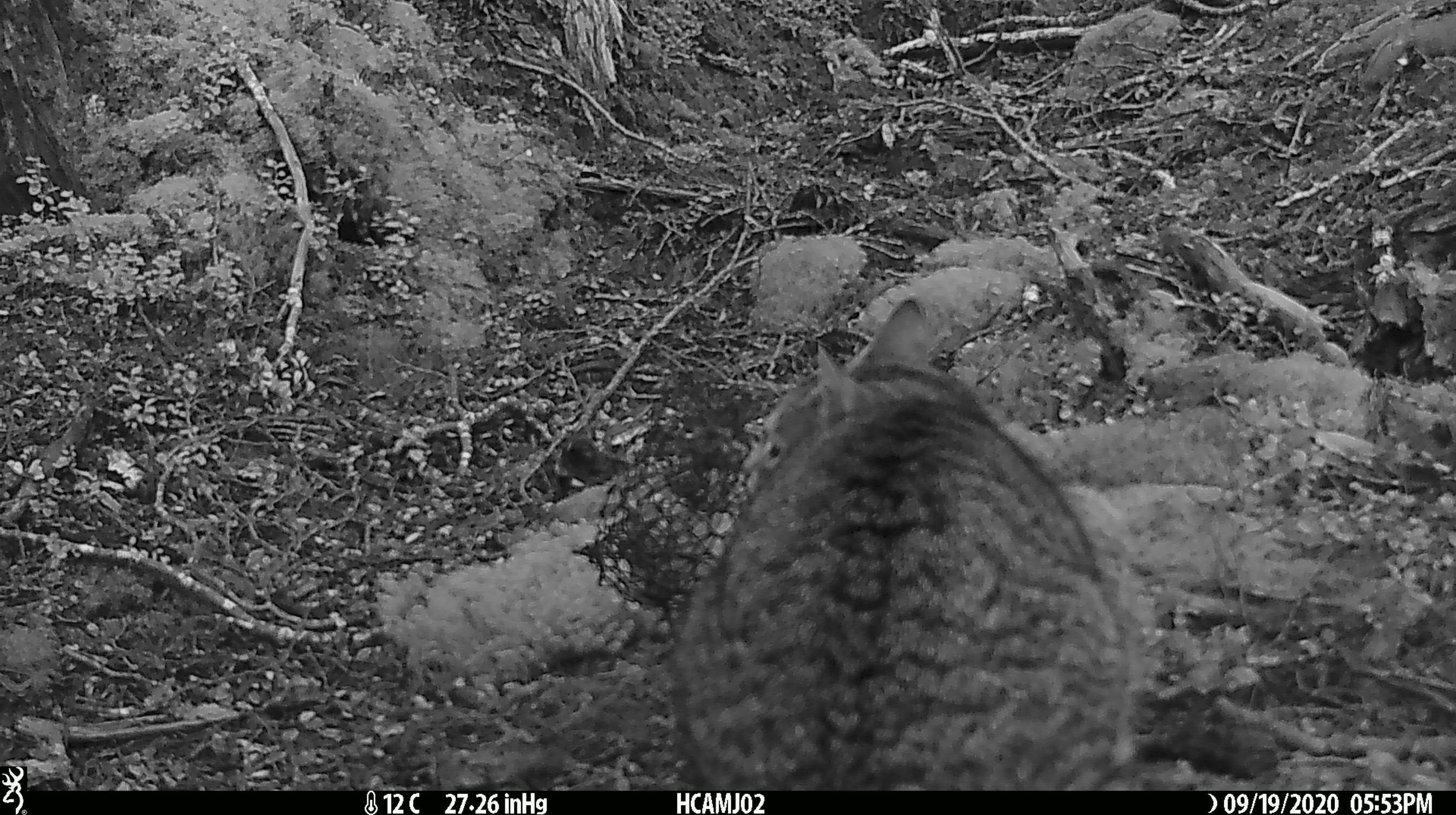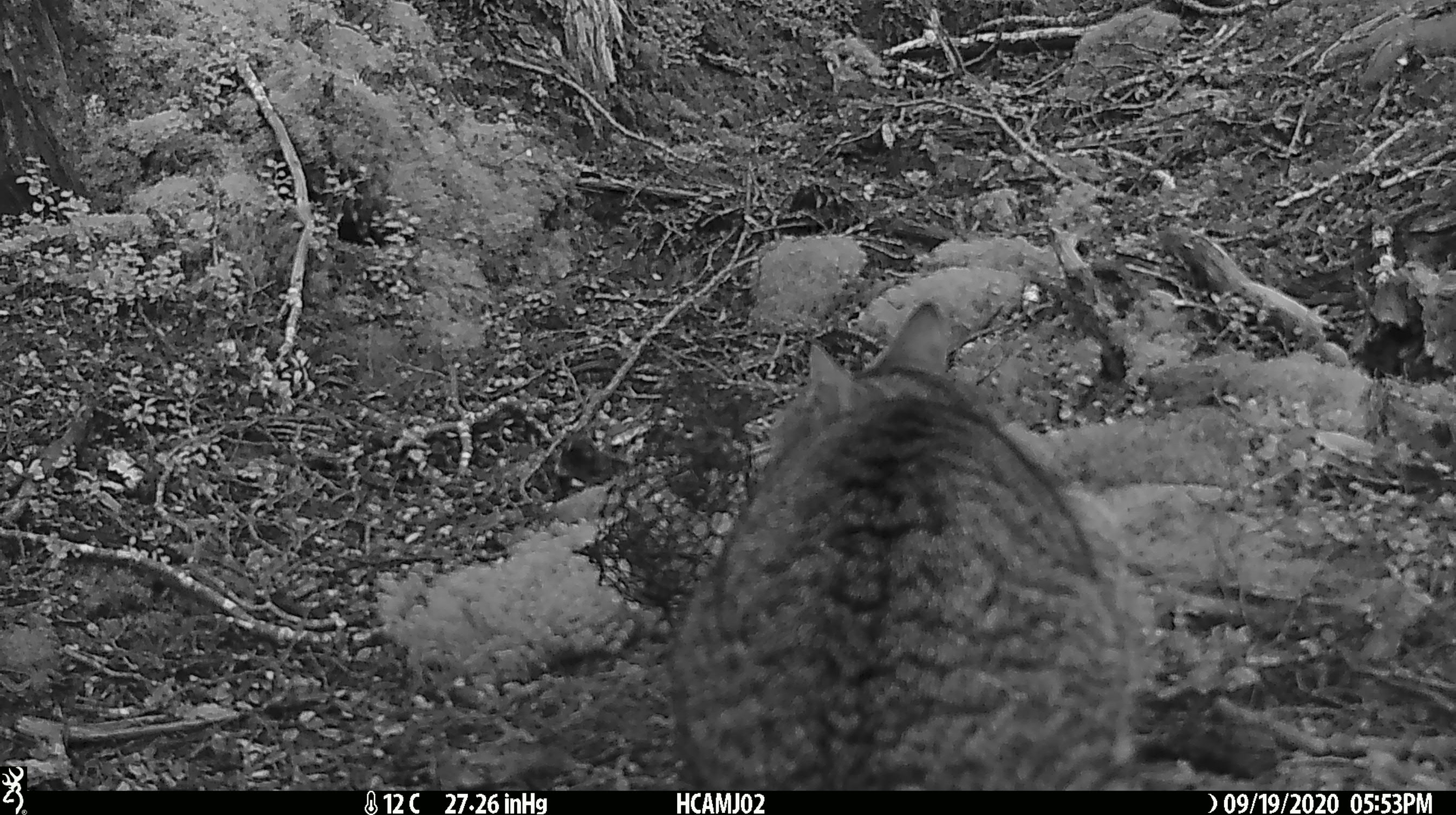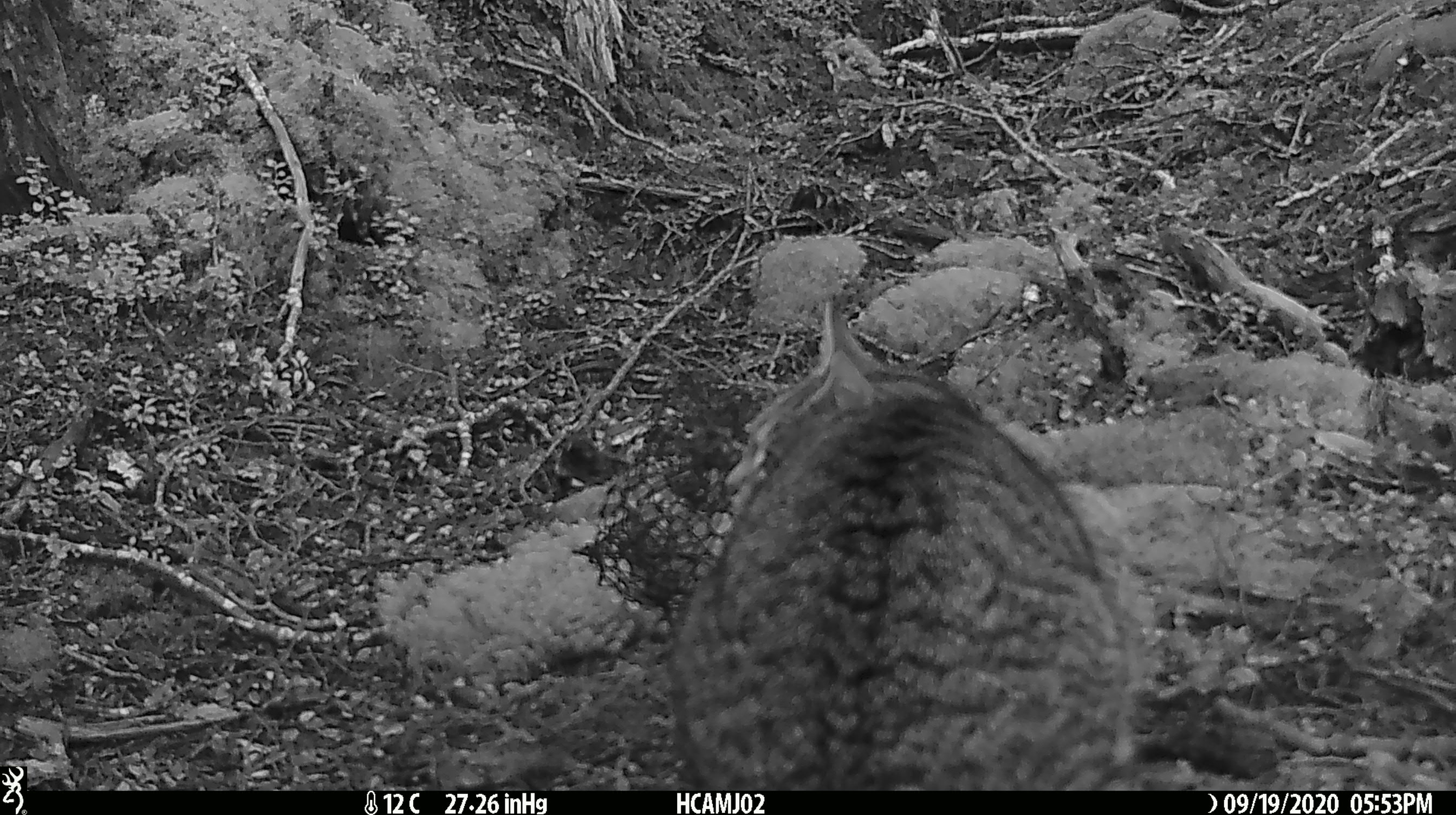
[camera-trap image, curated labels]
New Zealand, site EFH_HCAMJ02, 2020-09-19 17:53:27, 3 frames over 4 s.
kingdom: Animalia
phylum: Chordata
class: Mammalia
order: Carnivora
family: Felidae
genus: Felis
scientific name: Felis catus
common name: domestic cat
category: cat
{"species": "cat (domestic cat) (Felis catus)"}